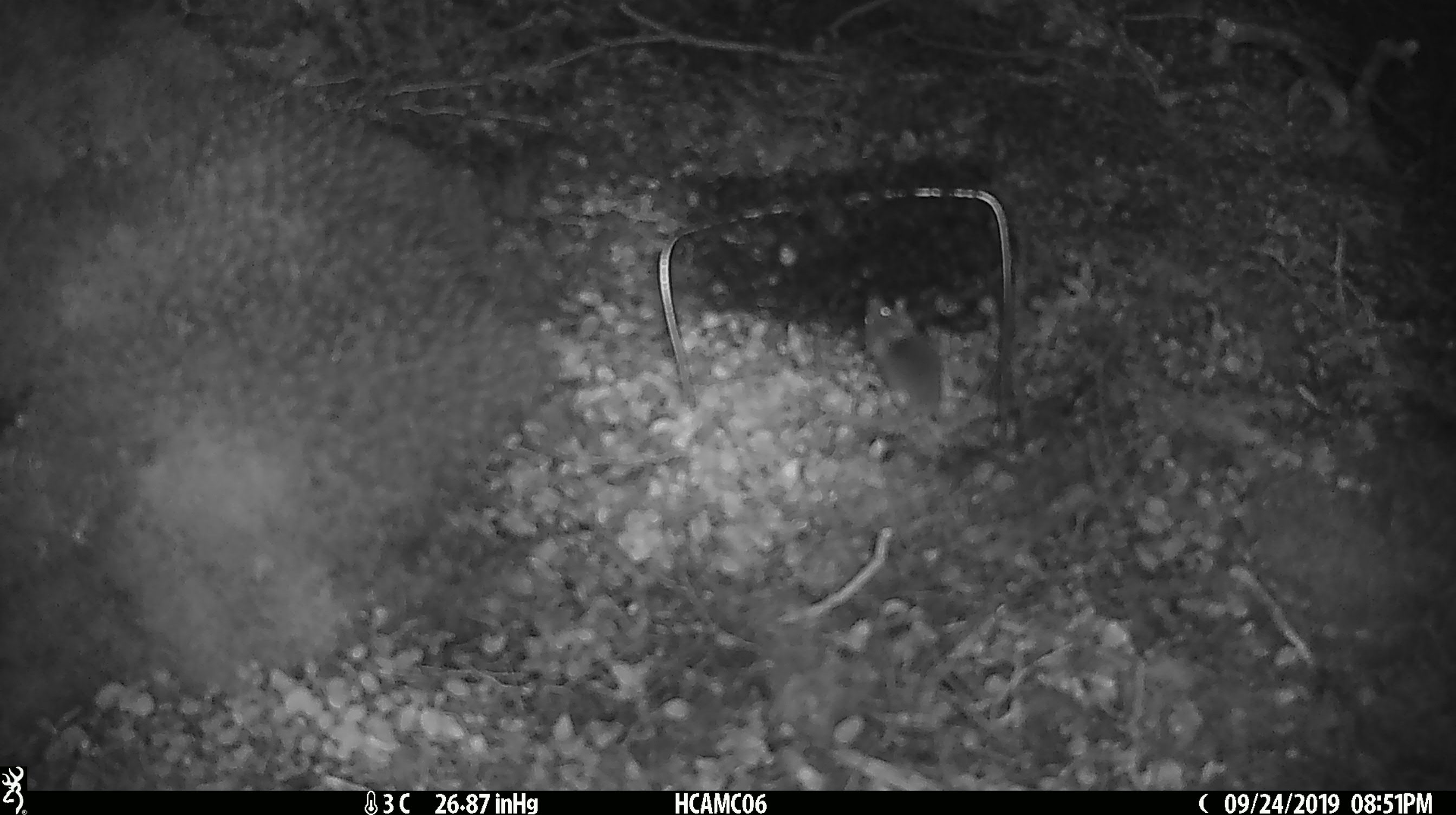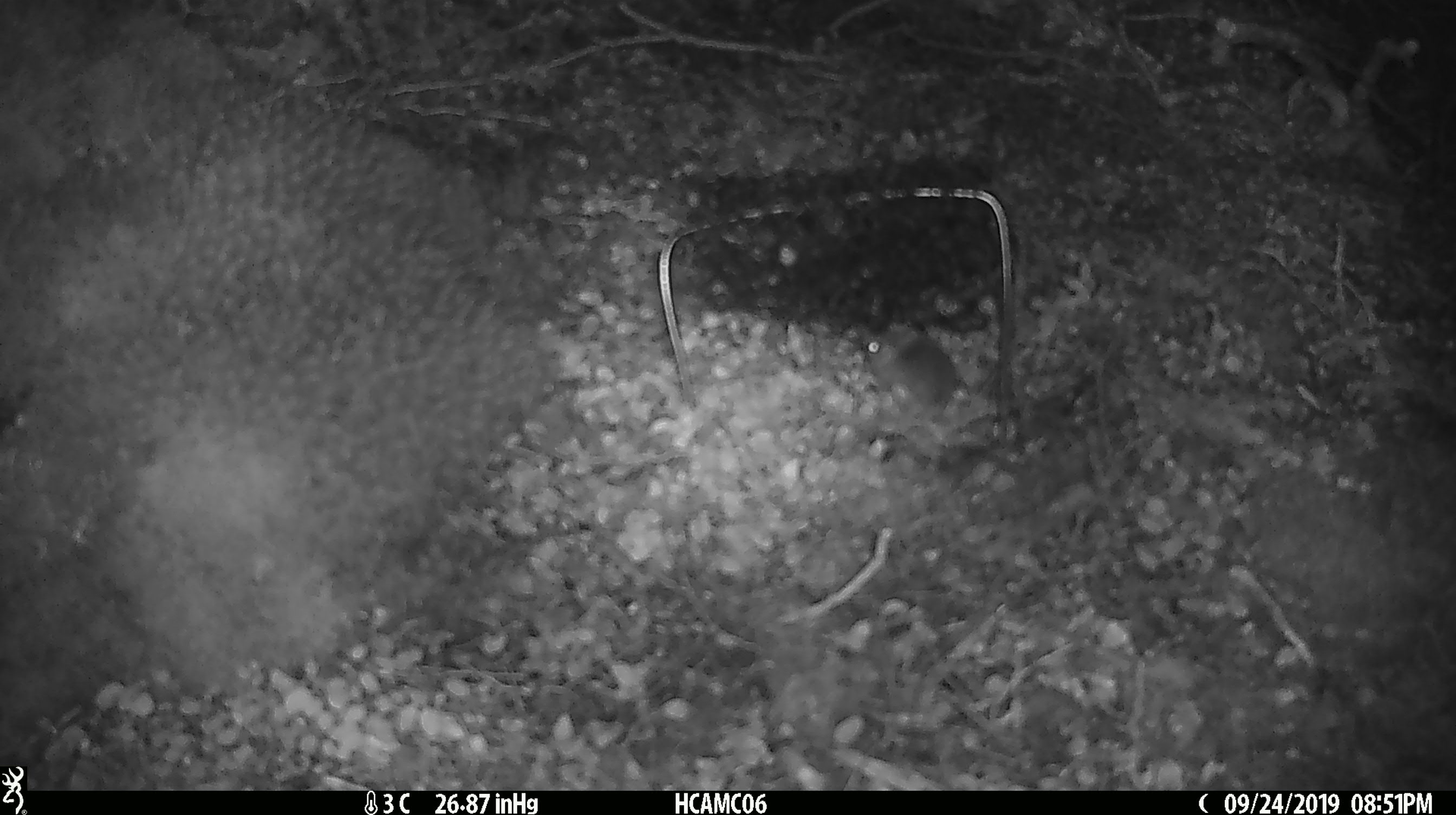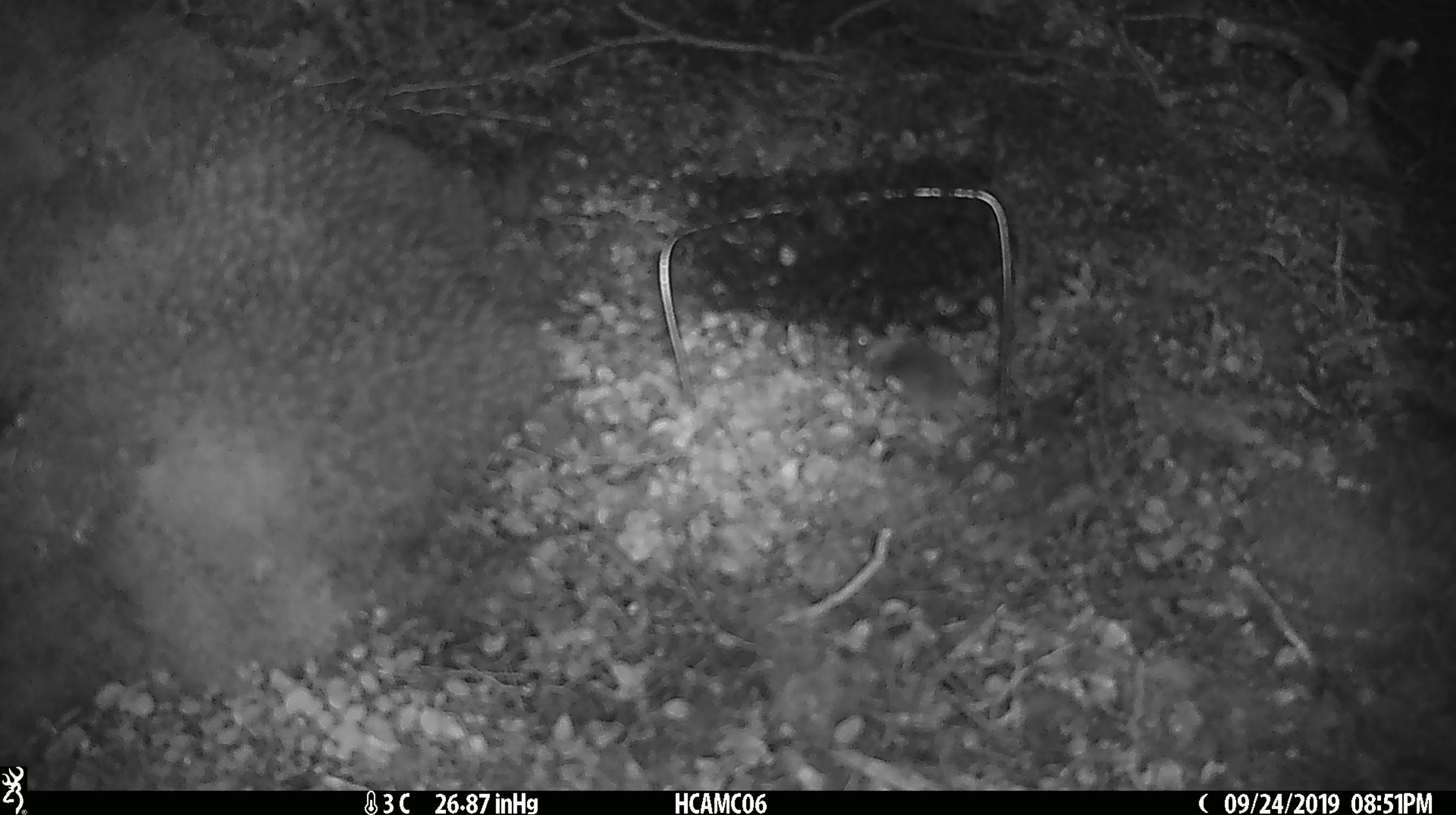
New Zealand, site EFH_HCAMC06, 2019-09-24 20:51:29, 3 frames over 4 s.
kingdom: Animalia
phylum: Chordata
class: Mammalia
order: Rodentia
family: Muridae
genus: Mus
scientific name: Mus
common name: mouse